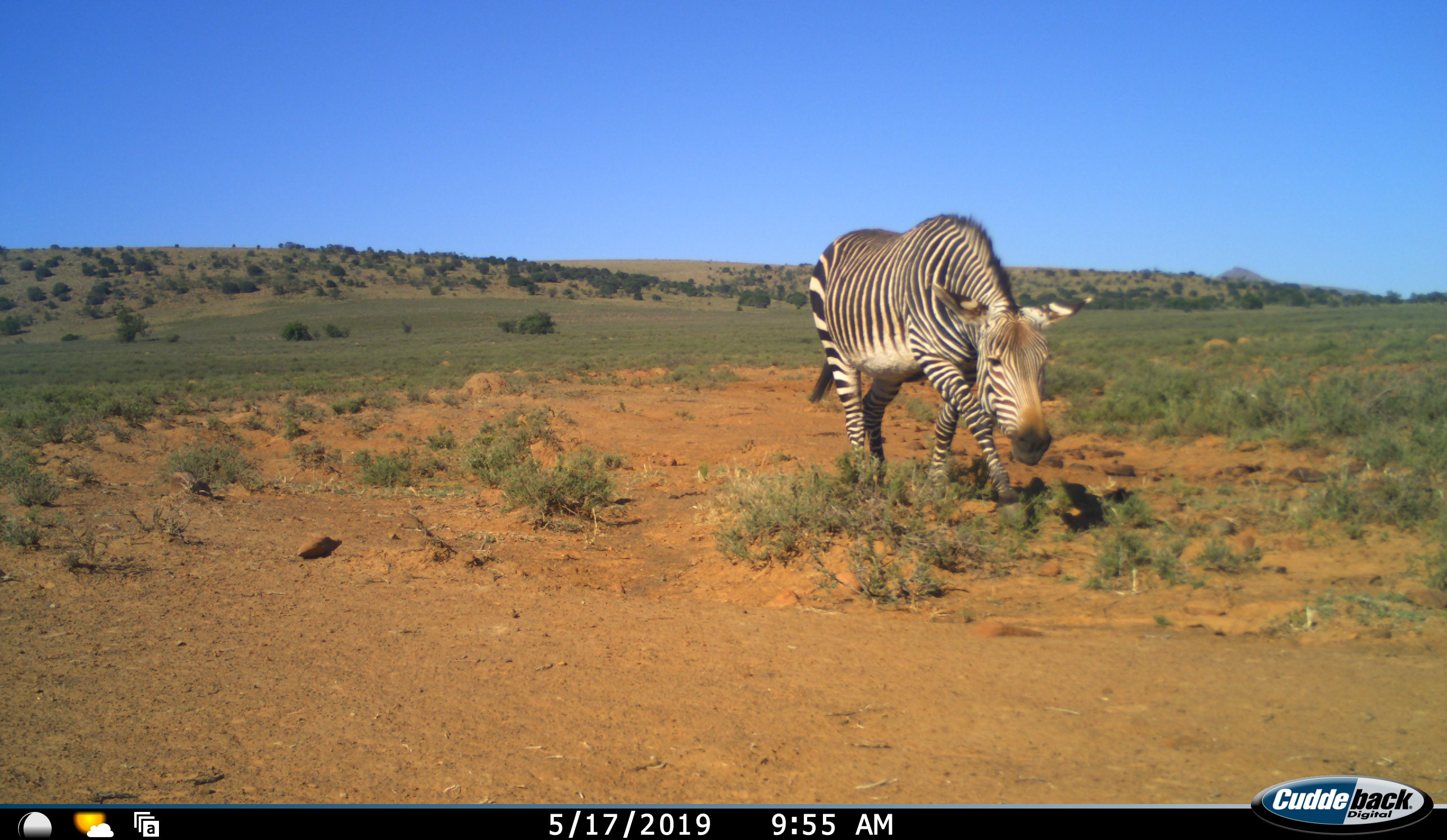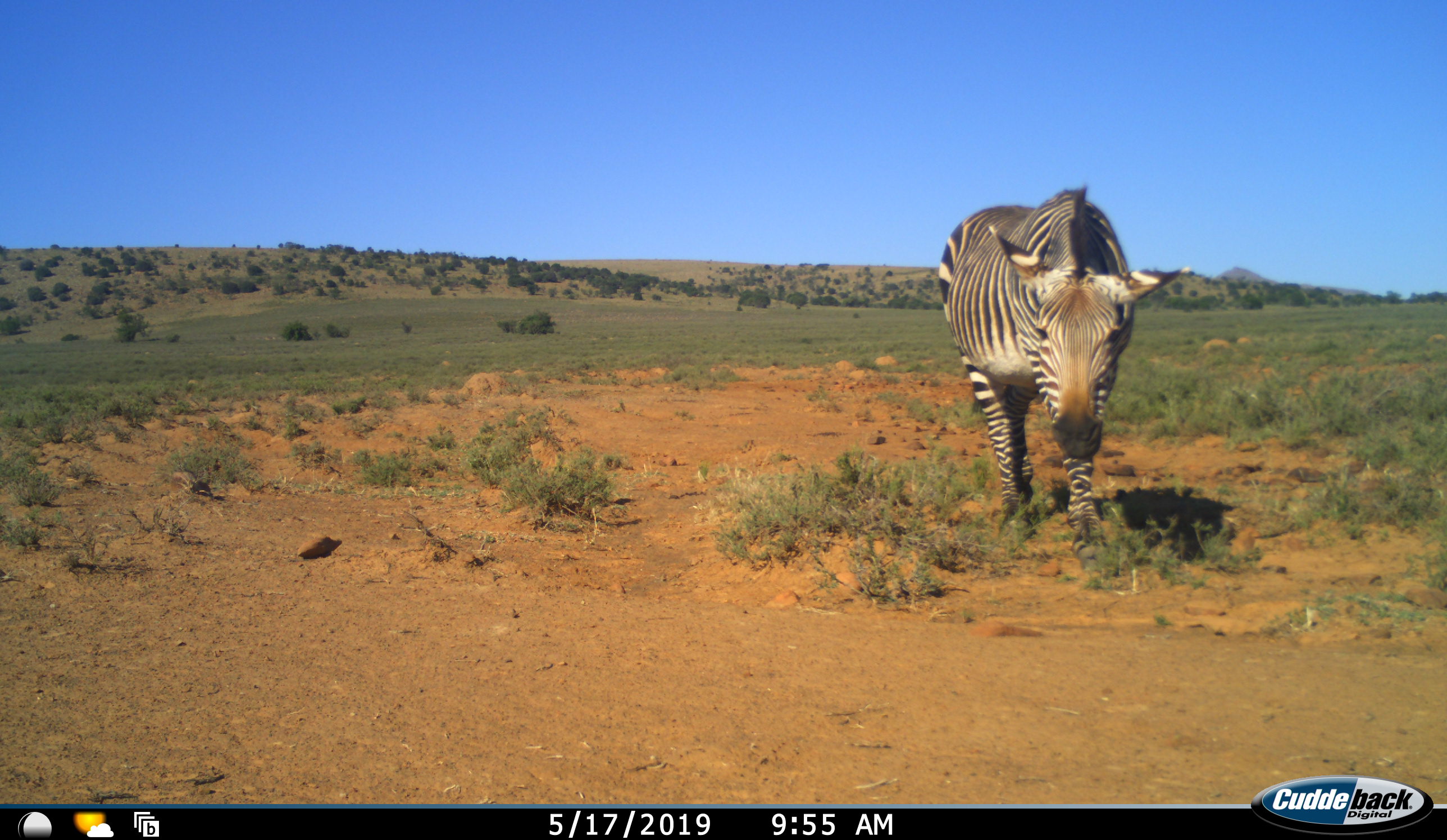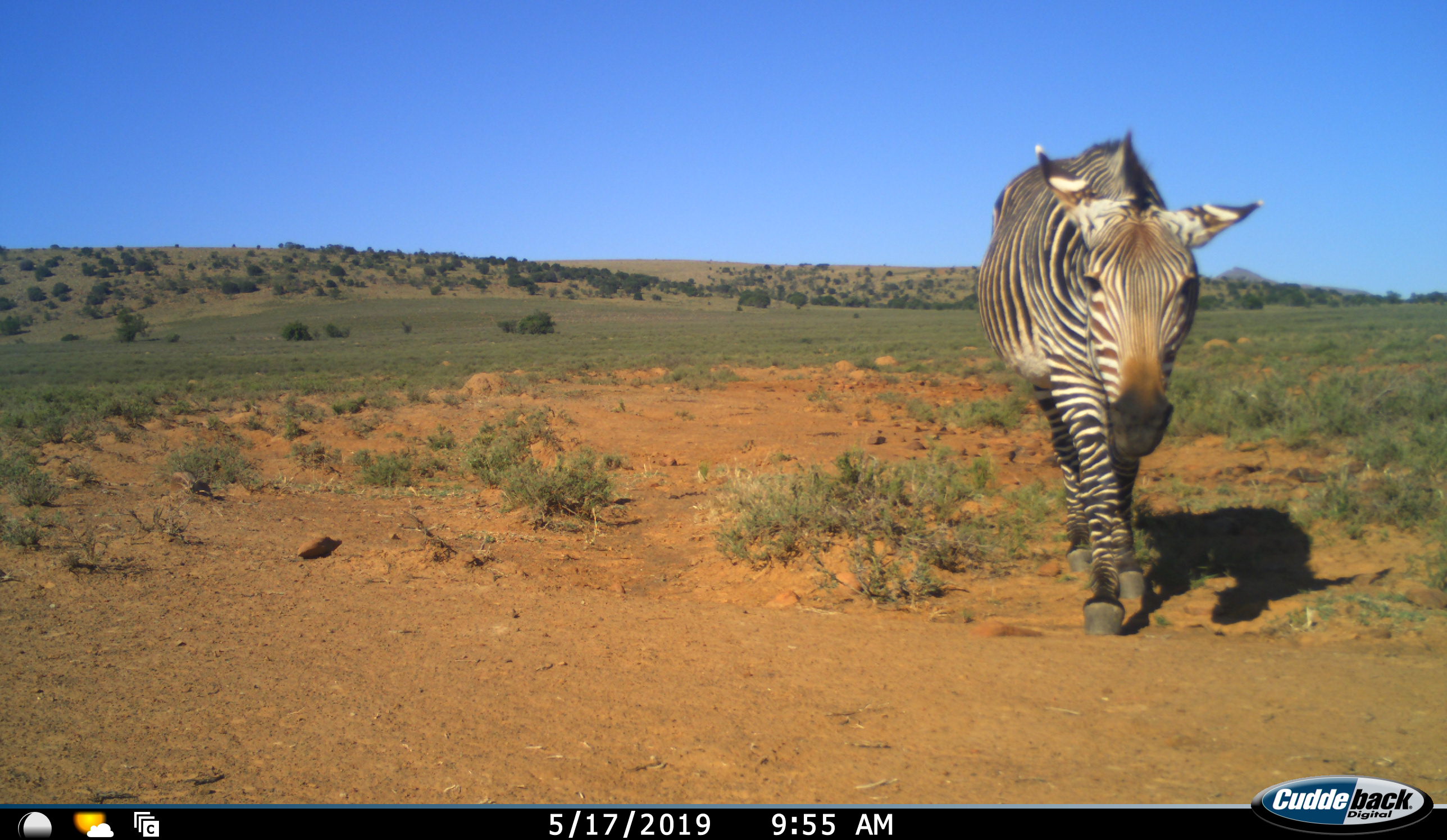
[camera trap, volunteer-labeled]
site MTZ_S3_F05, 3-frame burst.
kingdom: Animalia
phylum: Chordata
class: Mammalia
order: Perissodactyla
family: Equidae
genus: Equus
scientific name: Equus zebra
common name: mountain zebra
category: zebramountain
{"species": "zebramountain (mountain zebra) (Equus zebra)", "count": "1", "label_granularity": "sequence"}